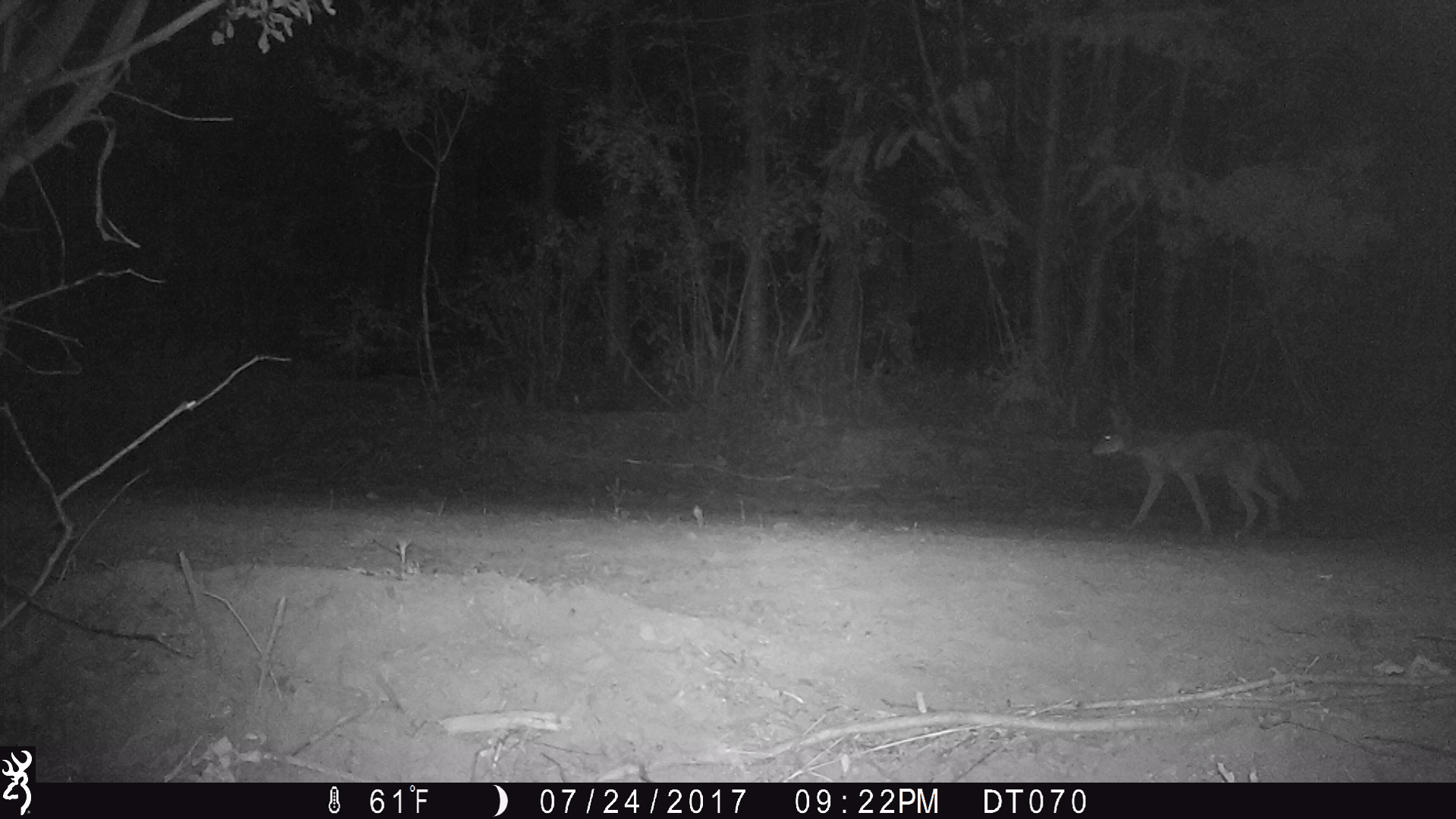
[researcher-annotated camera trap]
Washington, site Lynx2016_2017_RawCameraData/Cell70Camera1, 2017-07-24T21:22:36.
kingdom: Animalia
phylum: Chordata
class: Mammalia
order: Carnivora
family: Canidae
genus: Canis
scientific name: Canis latrans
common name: coyote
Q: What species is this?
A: Canis latrans (coyote).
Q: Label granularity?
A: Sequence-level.